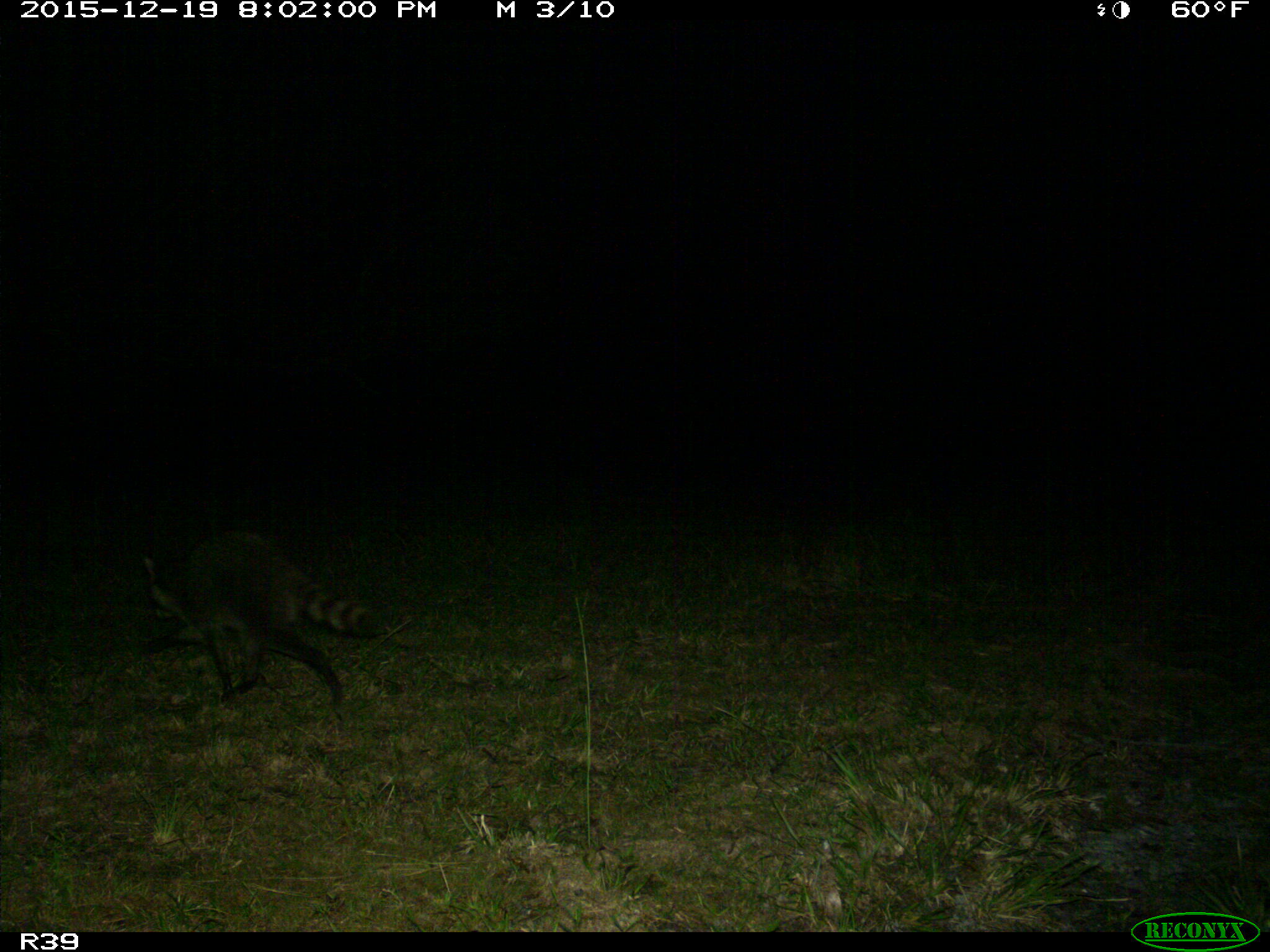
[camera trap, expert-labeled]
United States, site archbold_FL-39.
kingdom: Animalia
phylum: Chordata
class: Mammalia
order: Carnivora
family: Procyonidae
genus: Procyon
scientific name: Procyon lotor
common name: common raccoon